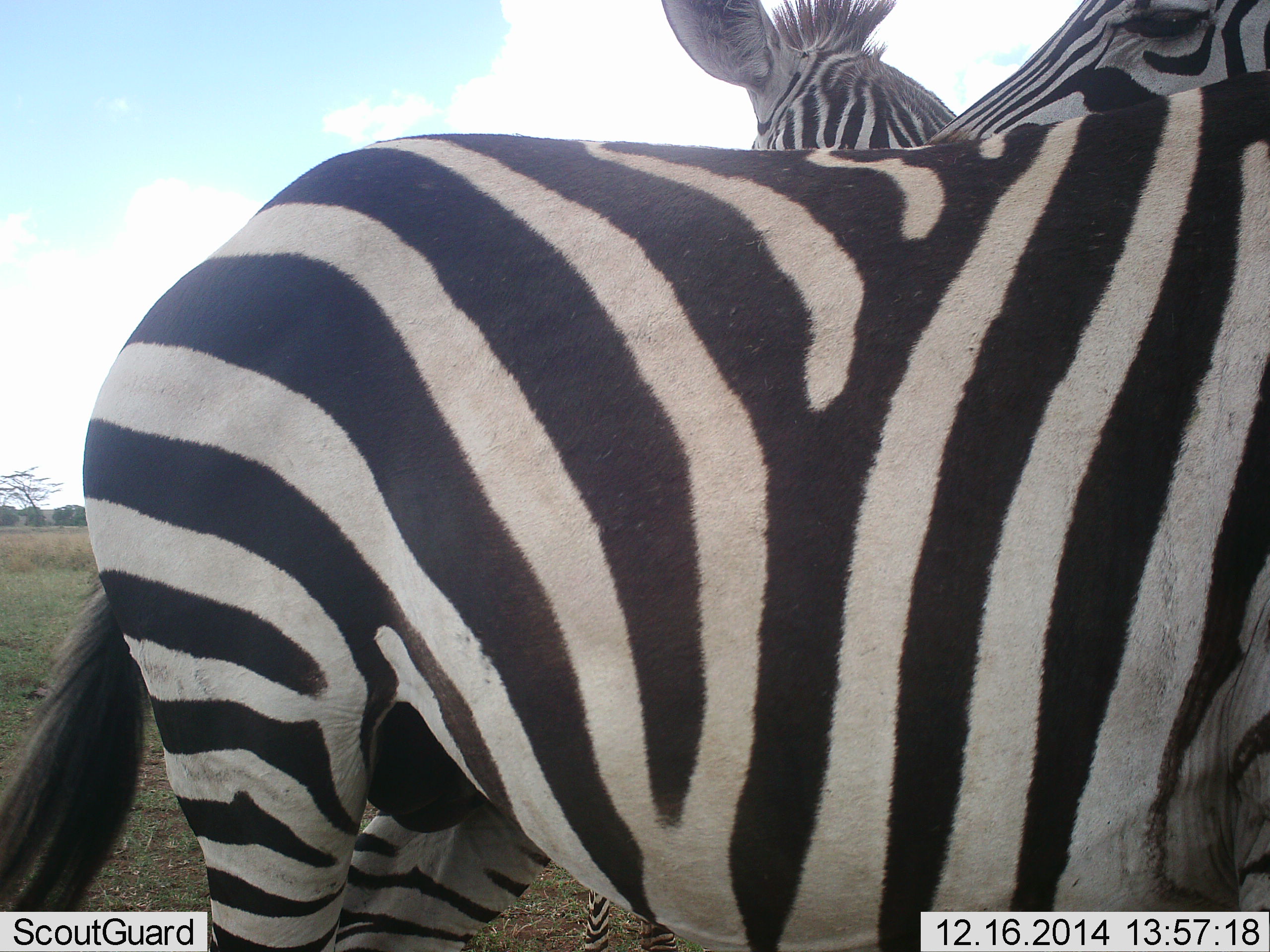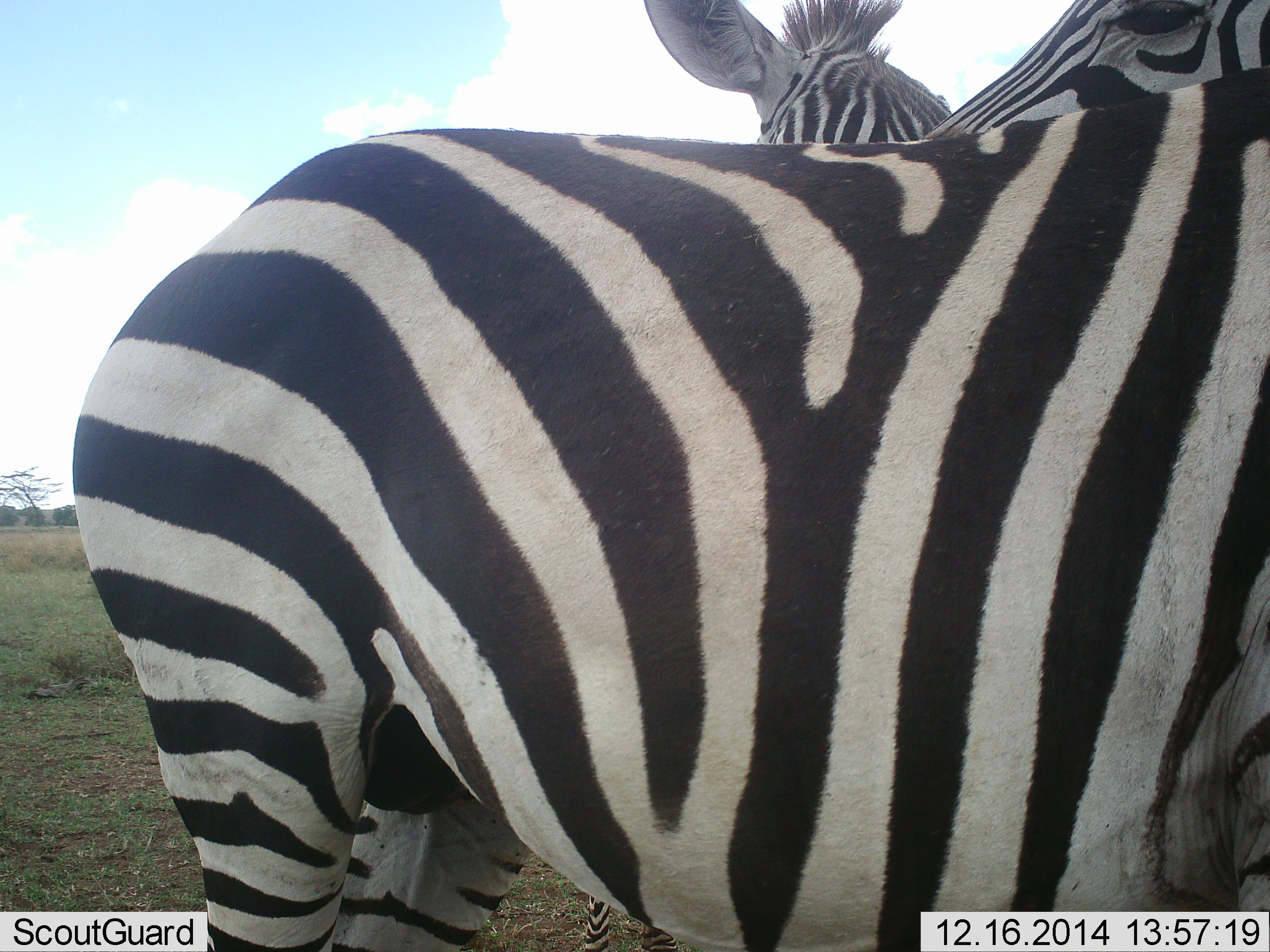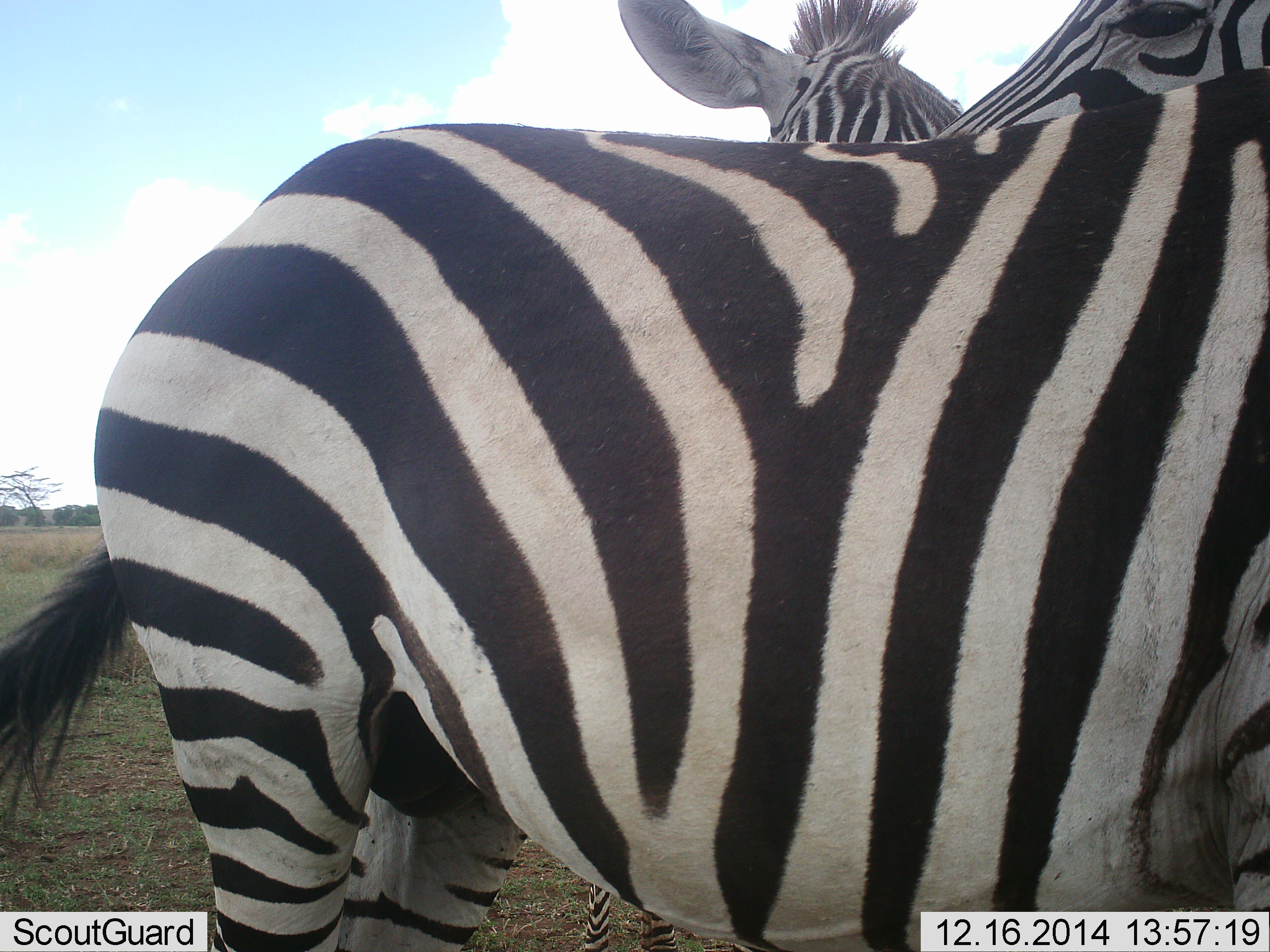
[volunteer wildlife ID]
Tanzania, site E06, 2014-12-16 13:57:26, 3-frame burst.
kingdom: Animalia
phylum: Chordata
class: Mammalia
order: Perissodactyla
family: Equidae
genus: Equus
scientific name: Equus quagga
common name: plains zebra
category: zebra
Zebra (plains zebra) (Equus quagga), count 3. Behavior (volunteer vote fractions): standing 90%, resting 0%, moving 0%, interacting 20%. Young present (vote fraction): 0%. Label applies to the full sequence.